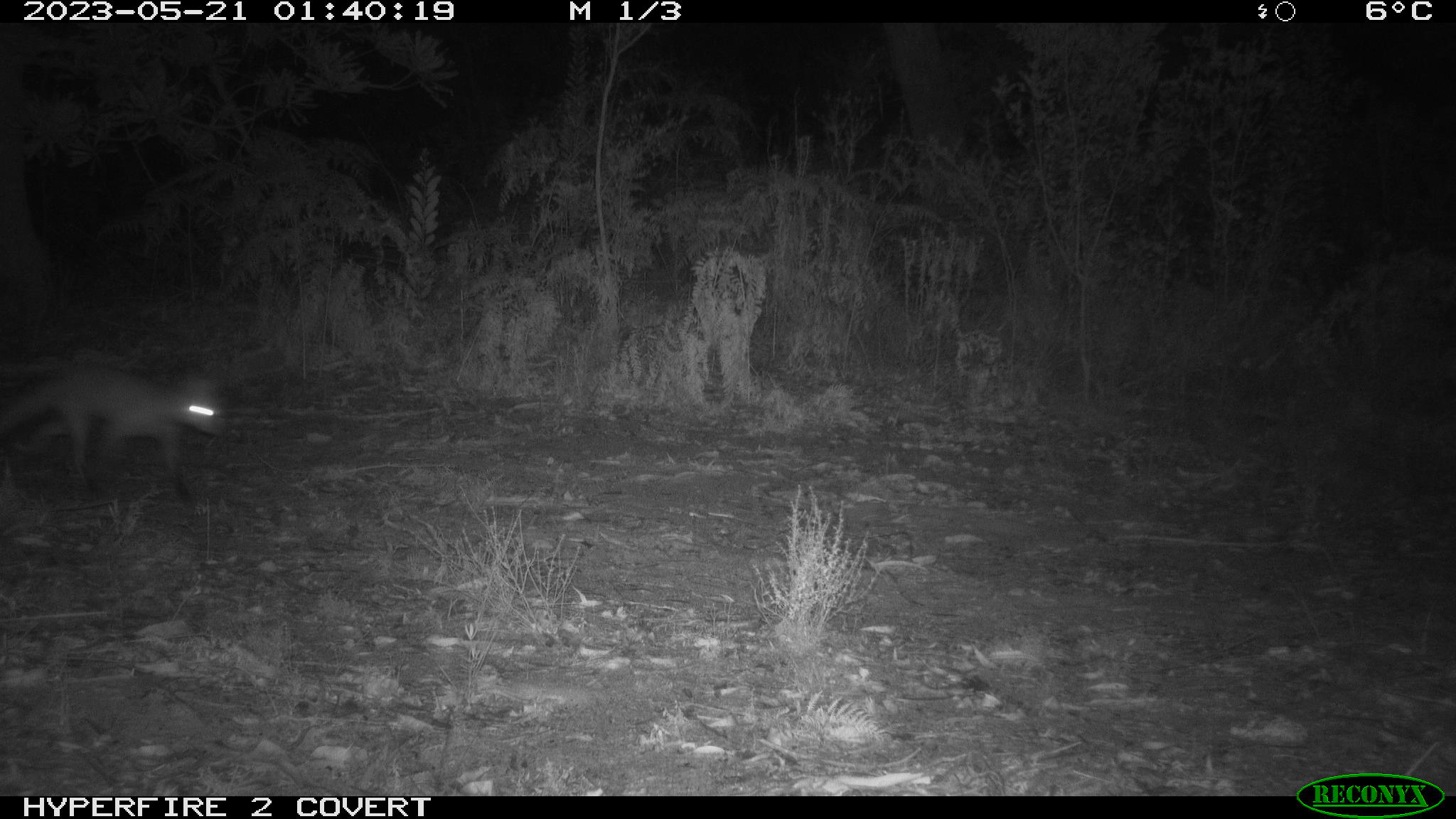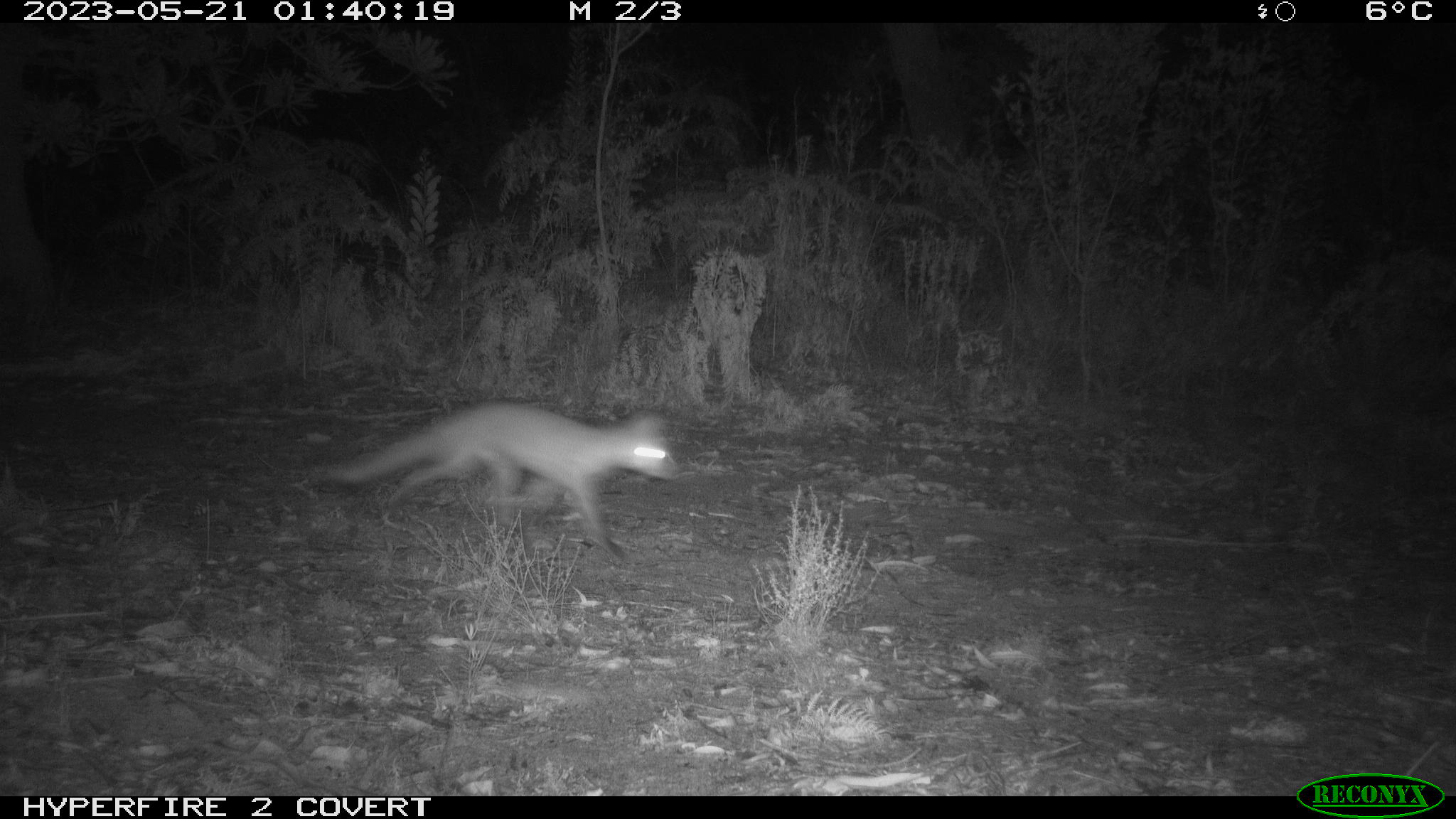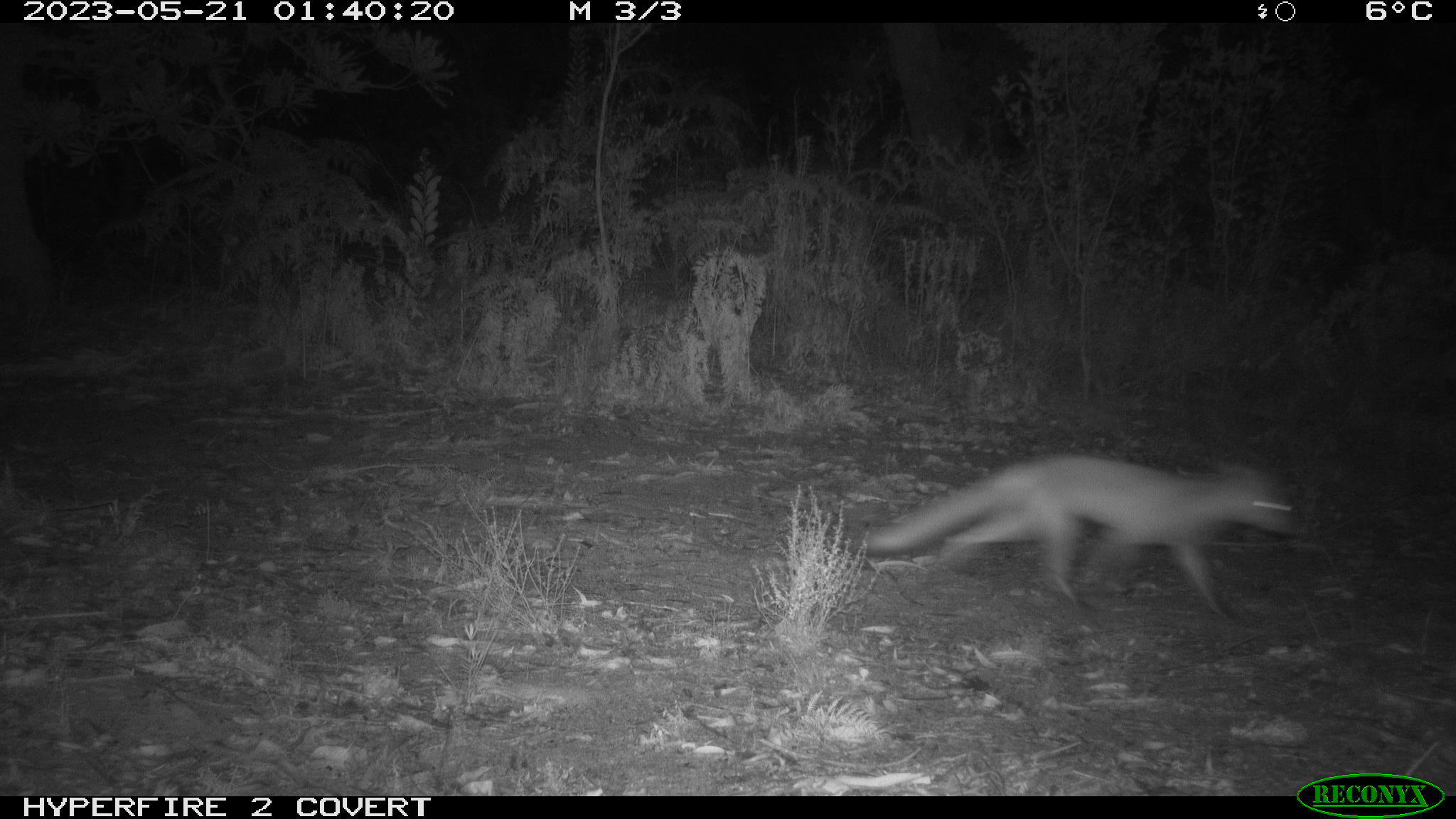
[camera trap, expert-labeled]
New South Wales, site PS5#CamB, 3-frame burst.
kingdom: Animalia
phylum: Chordata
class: Mammalia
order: Carnivora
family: Canidae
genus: Vulpes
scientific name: Vulpes vulpes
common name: red fox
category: fox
Fox (red fox) (Vulpes vulpes).